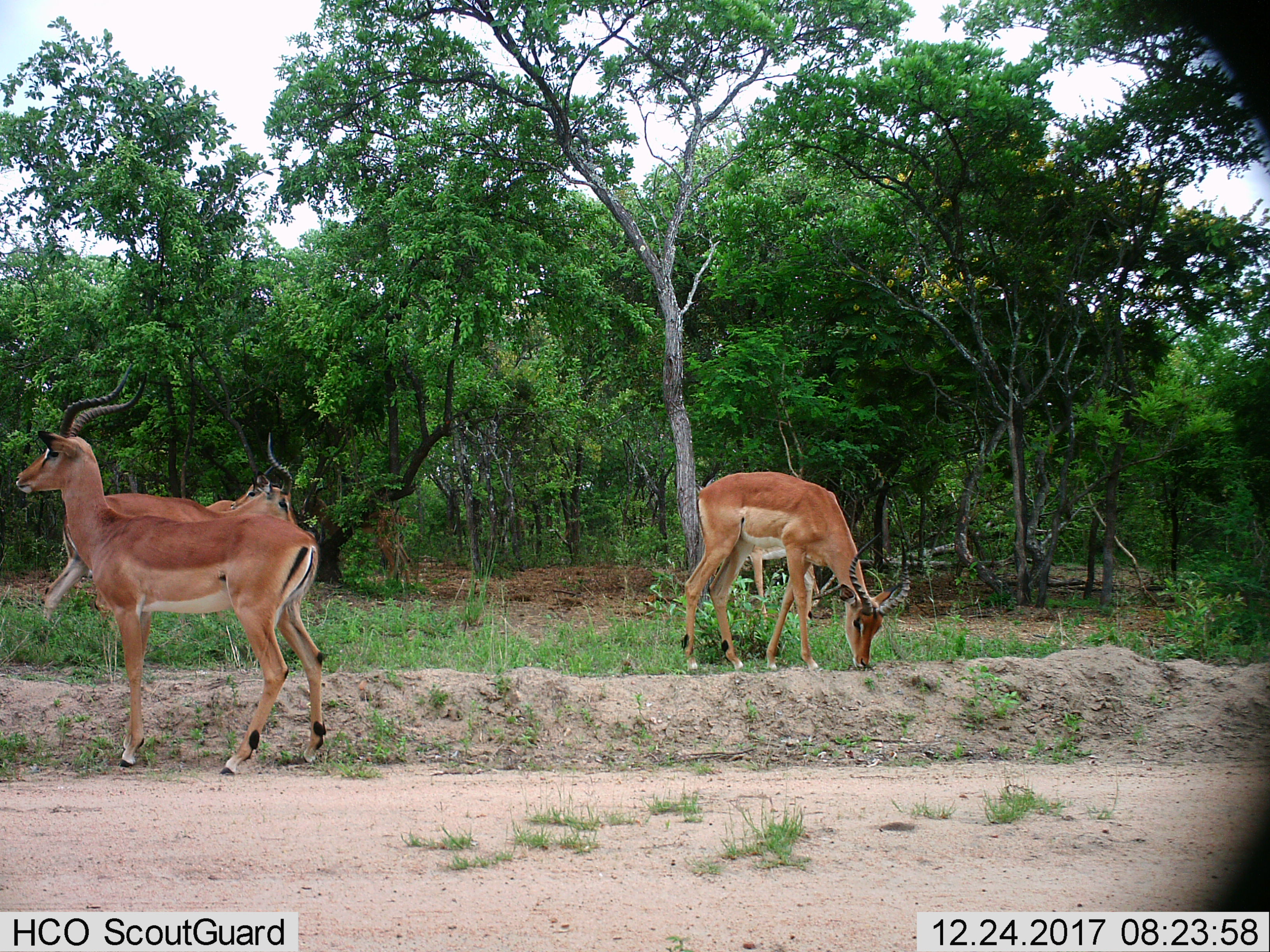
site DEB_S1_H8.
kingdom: Animalia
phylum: Chordata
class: Mammalia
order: Artiodactyla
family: Bovidae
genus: Aepyceros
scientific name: Aepyceros melampus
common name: impala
Impala (Aepyceros melampus), count 5. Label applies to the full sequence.